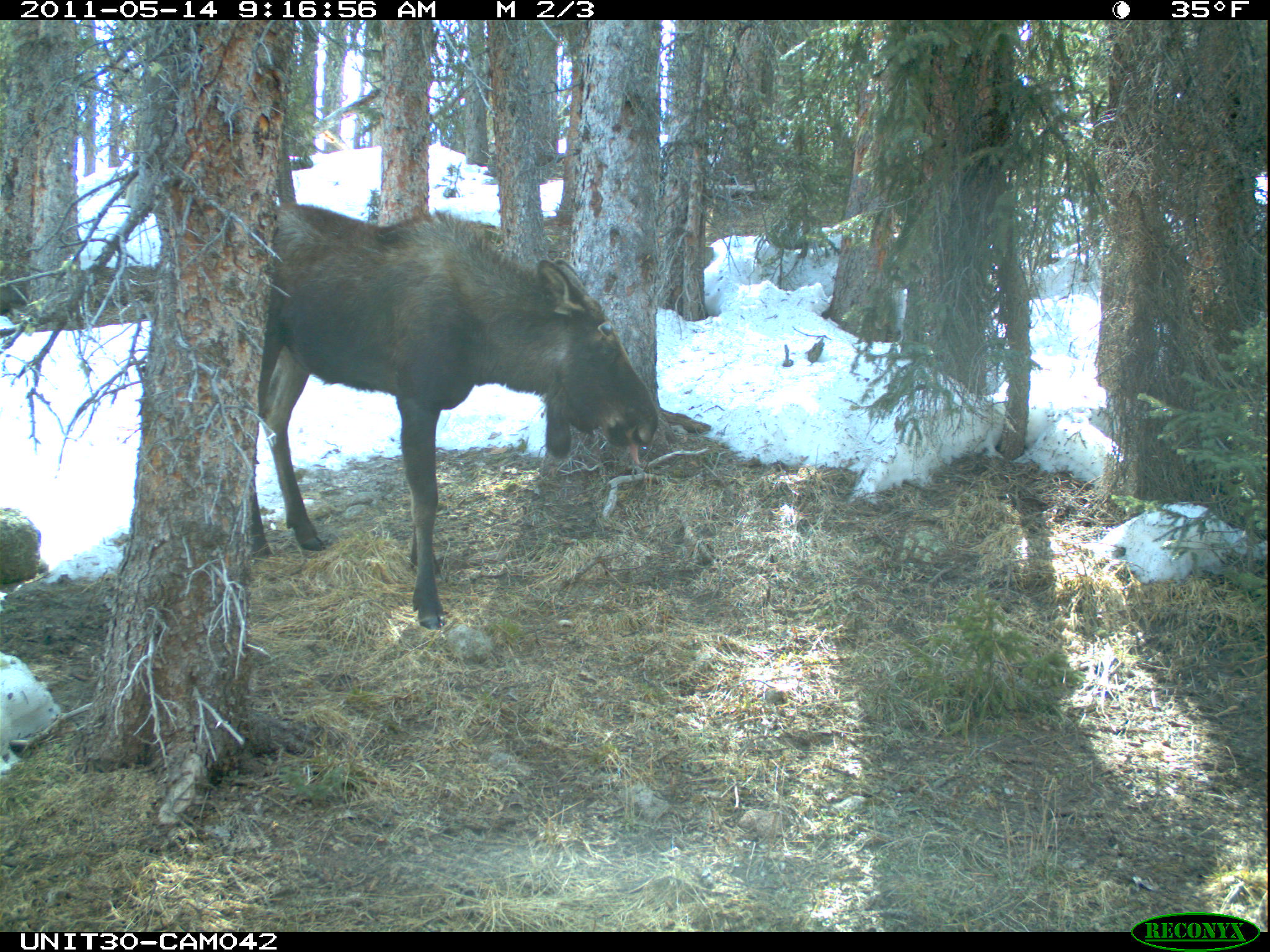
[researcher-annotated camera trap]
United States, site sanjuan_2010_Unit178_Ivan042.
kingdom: Animalia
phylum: Chordata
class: Mammalia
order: Artiodactyla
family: Cervidae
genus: Alces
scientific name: Alces alces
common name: moose